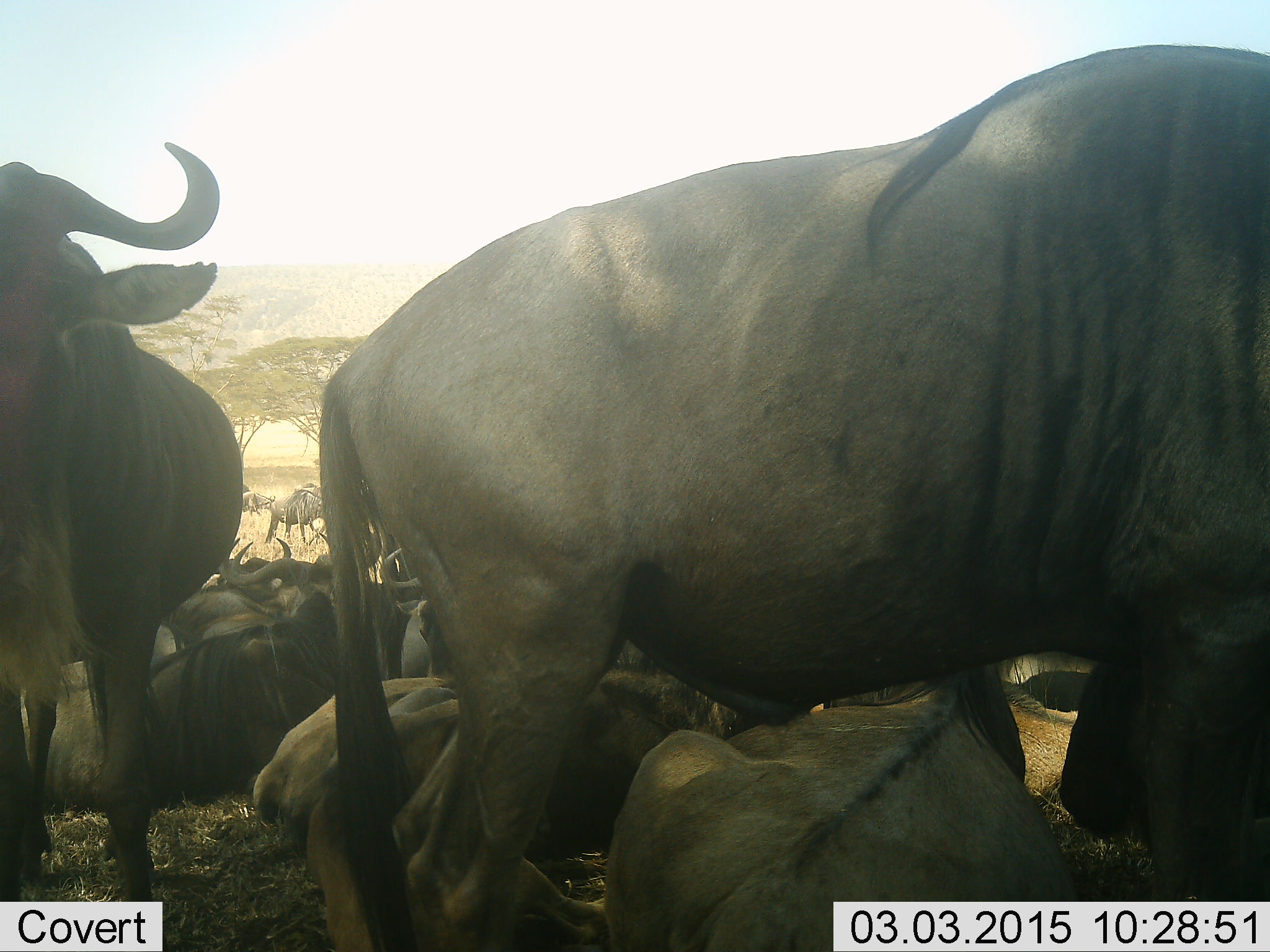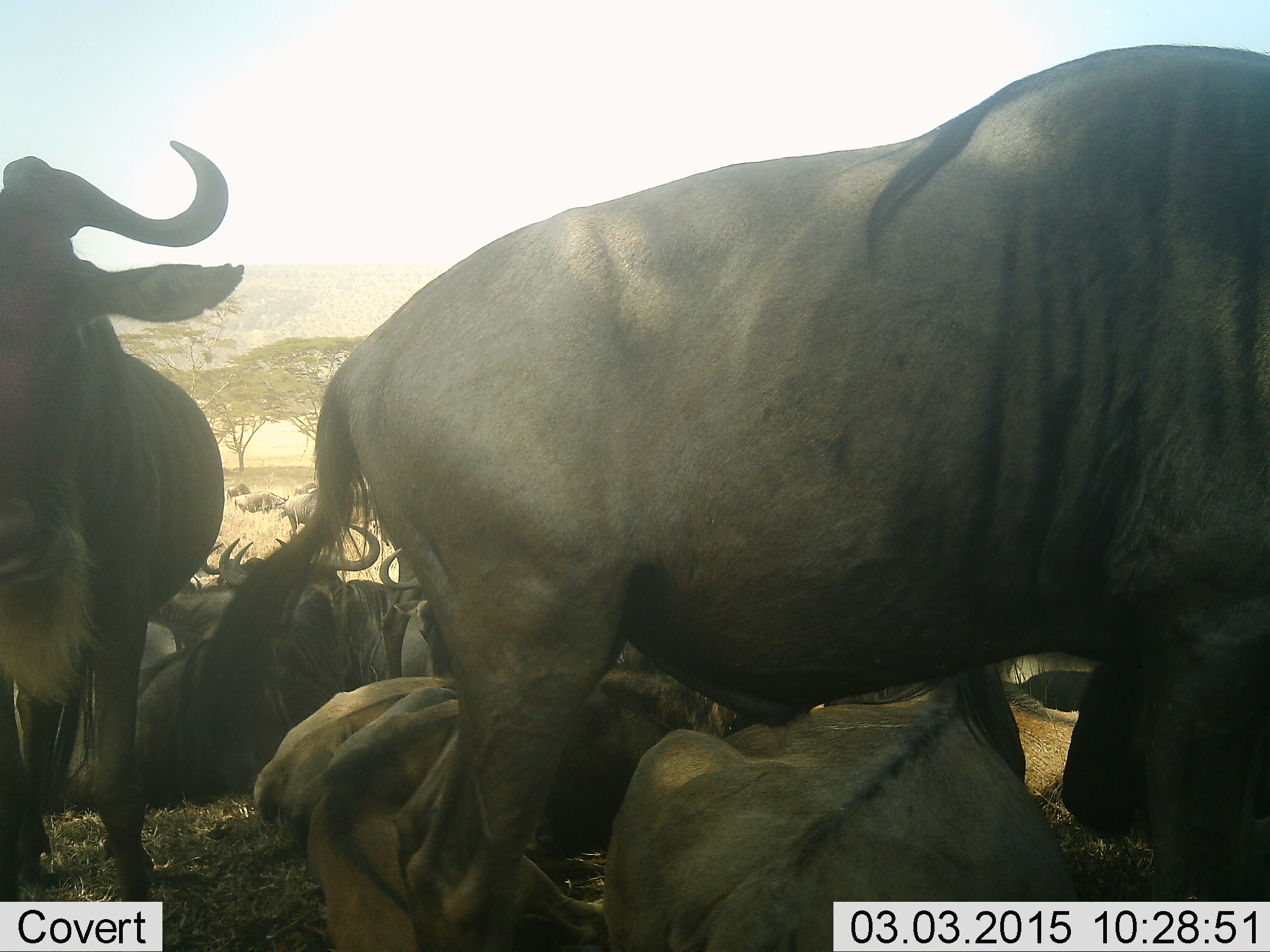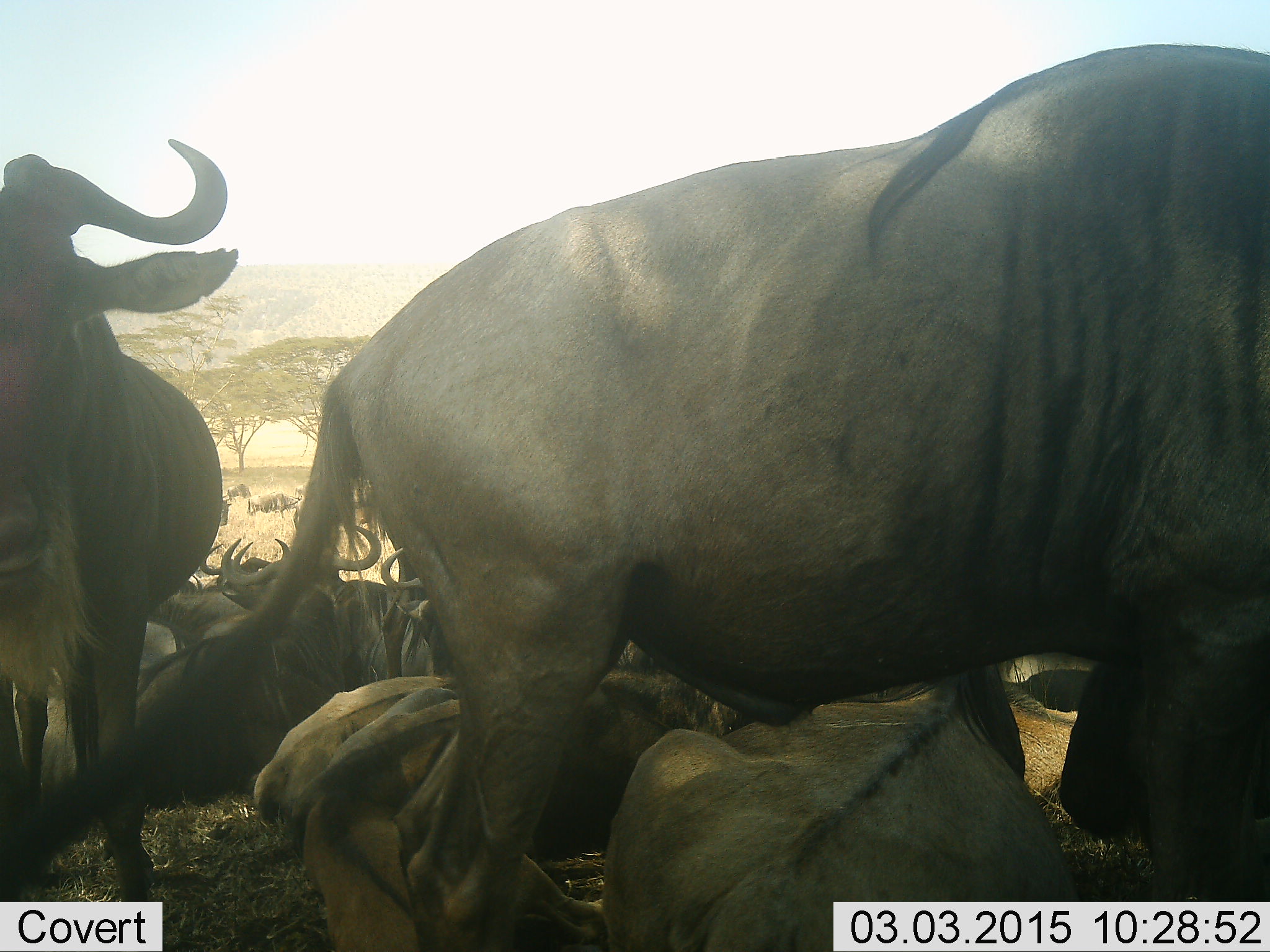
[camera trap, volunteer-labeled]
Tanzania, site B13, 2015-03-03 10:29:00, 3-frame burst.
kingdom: Animalia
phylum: Chordata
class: Mammalia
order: Artiodactyla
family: Bovidae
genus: Connochaetes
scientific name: Connochaetes taurinus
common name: blue wildebeest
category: wildebeest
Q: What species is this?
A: Wildebeest (blue wildebeest) (Connochaetes taurinus).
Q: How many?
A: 11-50.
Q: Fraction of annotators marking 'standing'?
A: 60%.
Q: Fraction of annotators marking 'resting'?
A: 100%.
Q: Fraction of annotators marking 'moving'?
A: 20%.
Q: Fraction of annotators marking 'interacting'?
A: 0%.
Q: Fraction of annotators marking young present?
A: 0%.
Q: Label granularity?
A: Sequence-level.